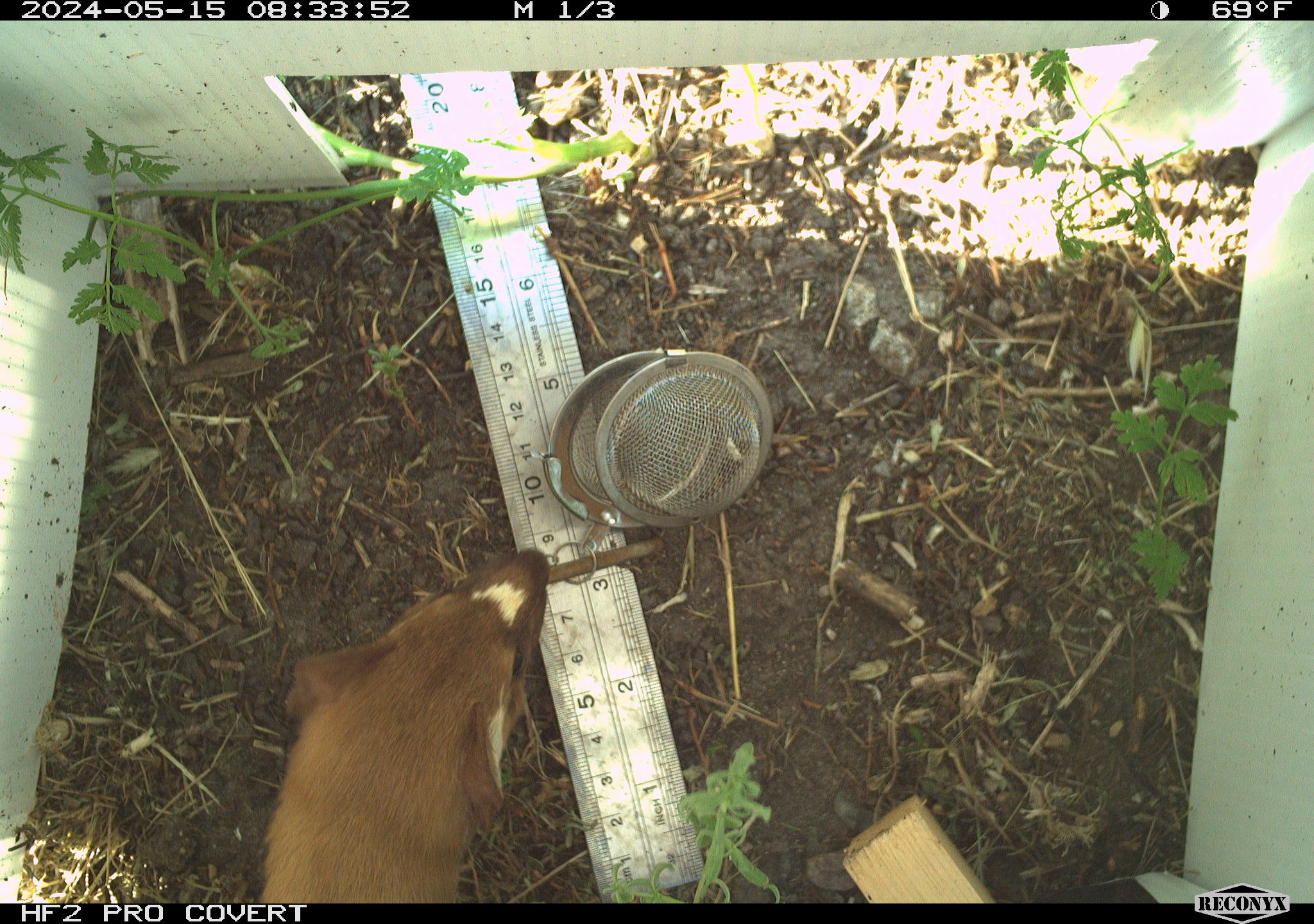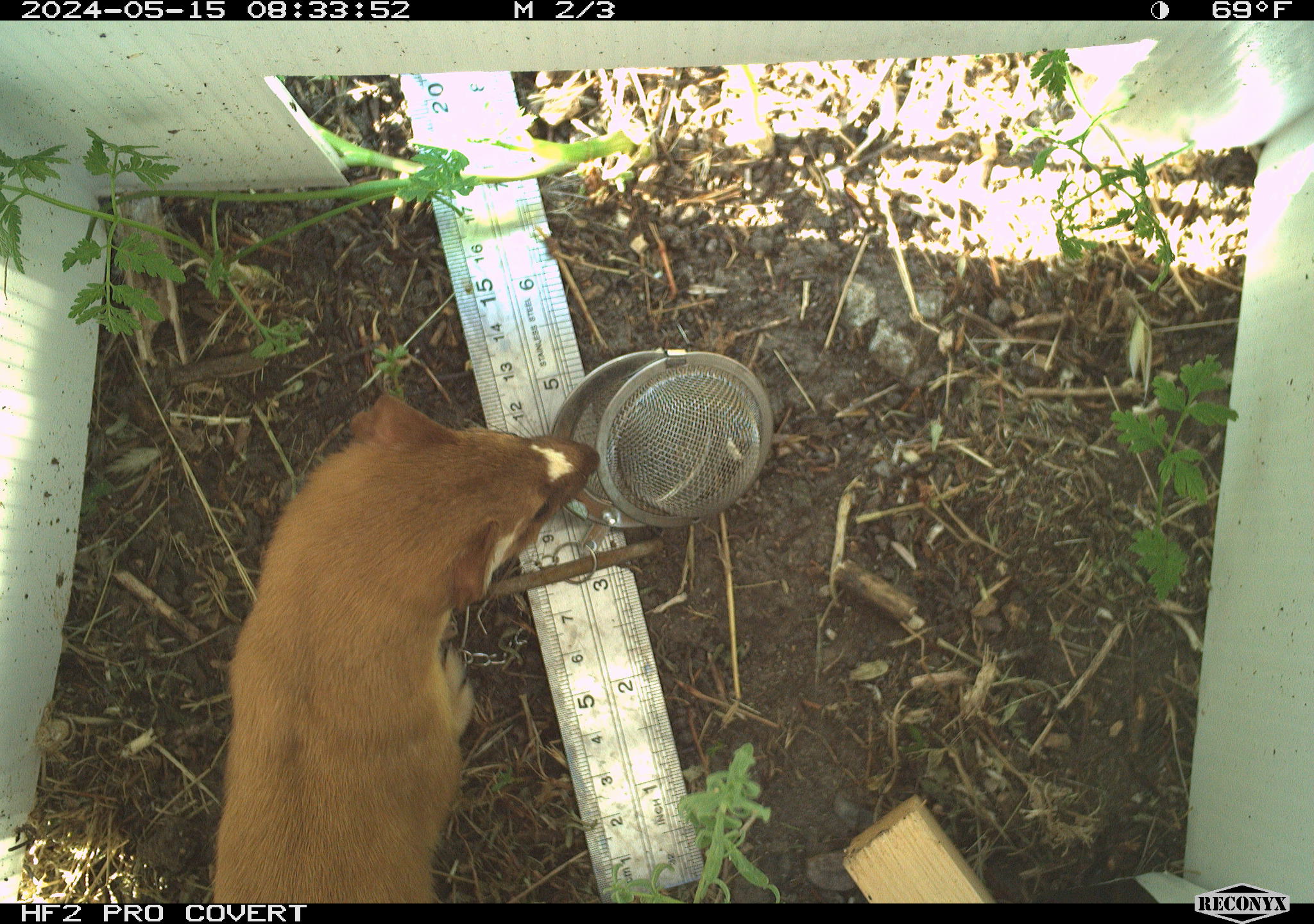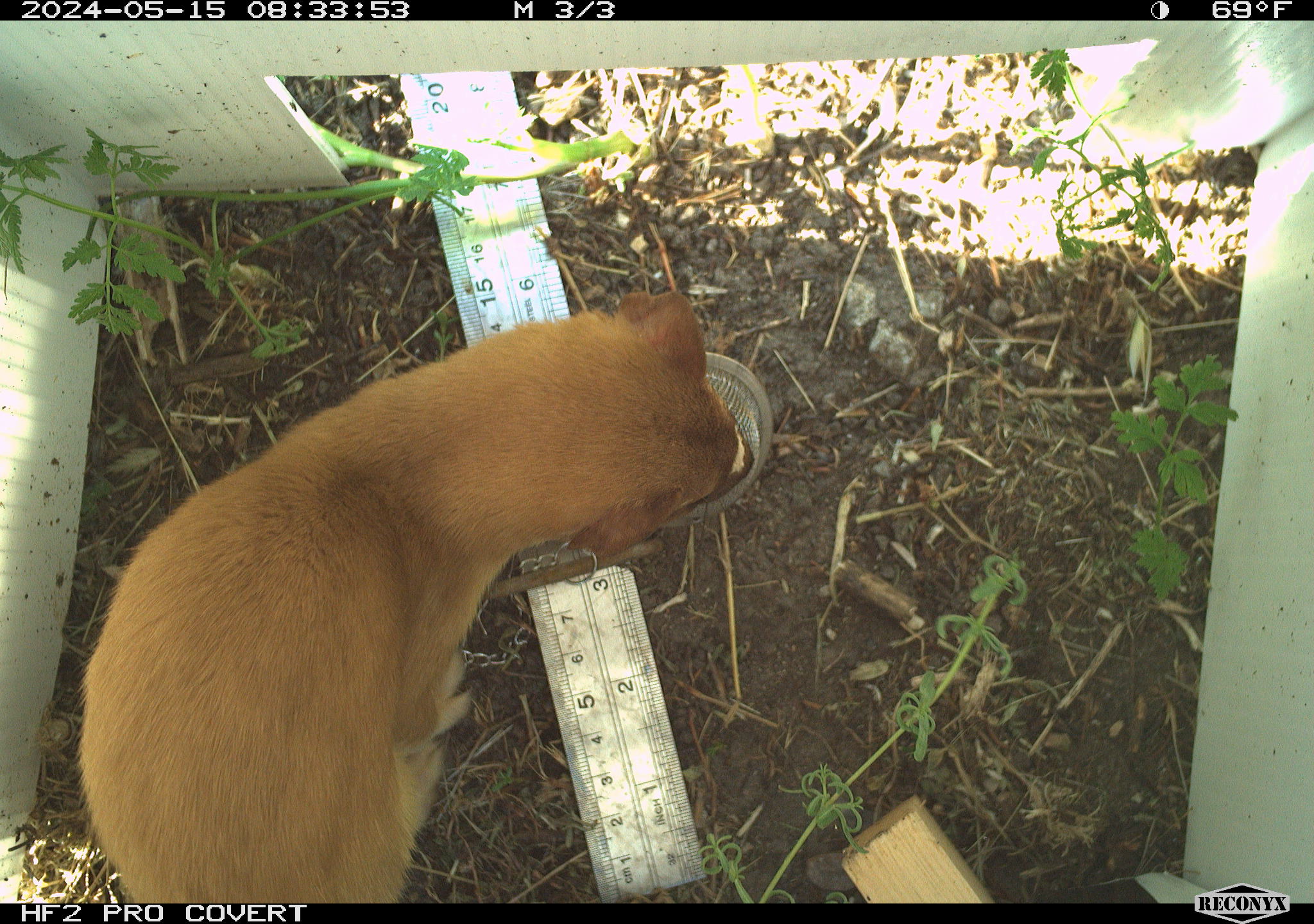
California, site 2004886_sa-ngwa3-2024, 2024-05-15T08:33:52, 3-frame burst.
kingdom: Animalia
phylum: Chordata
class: Mammalia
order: Carnivora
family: Mustelidae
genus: Neogale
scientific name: Neogale frenata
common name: long-tailed weasel